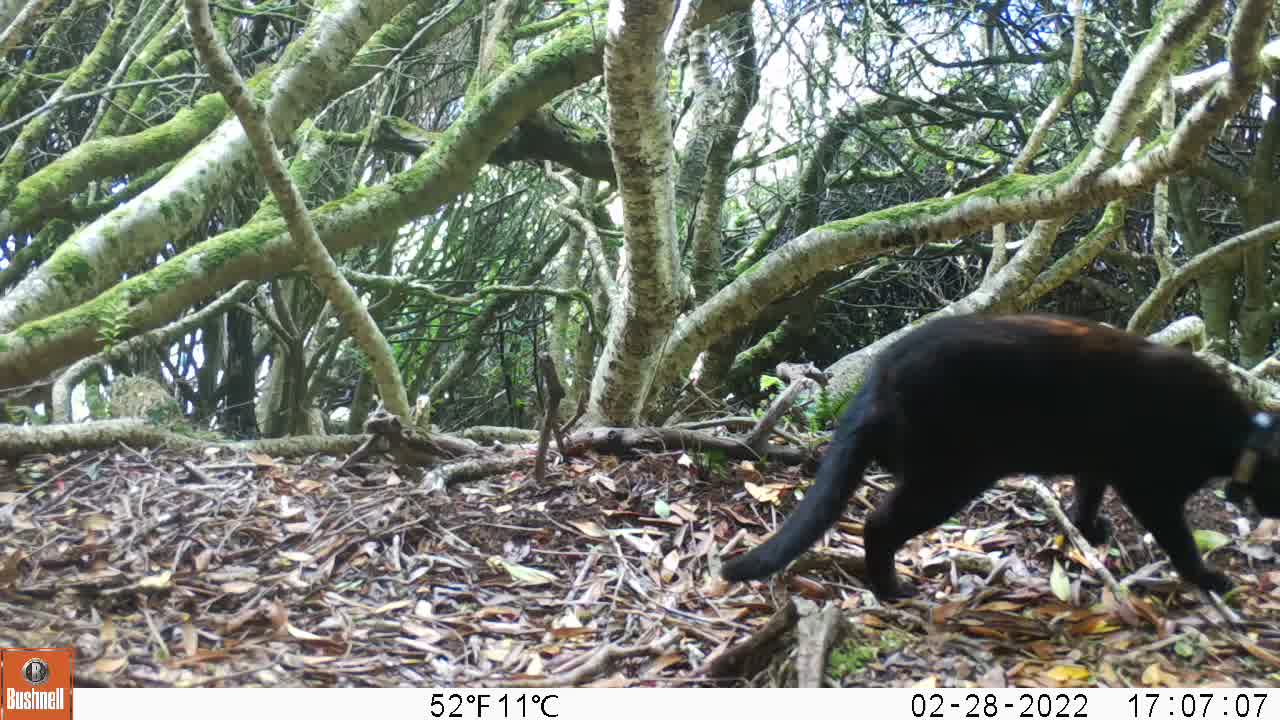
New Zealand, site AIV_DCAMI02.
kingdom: Animalia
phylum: Chordata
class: Mammalia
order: Carnivora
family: Felidae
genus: Felis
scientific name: Felis catus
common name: domestic cat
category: cat